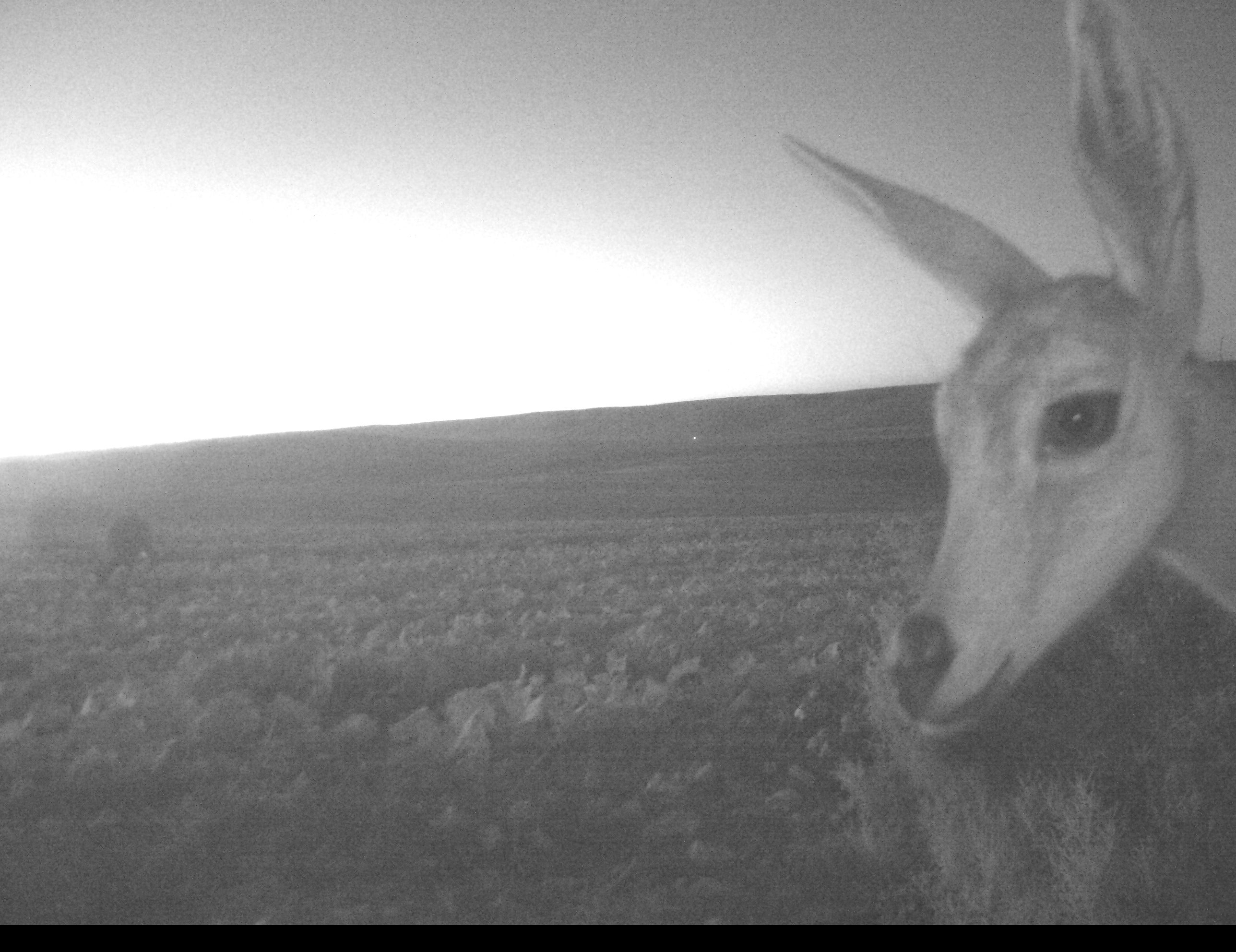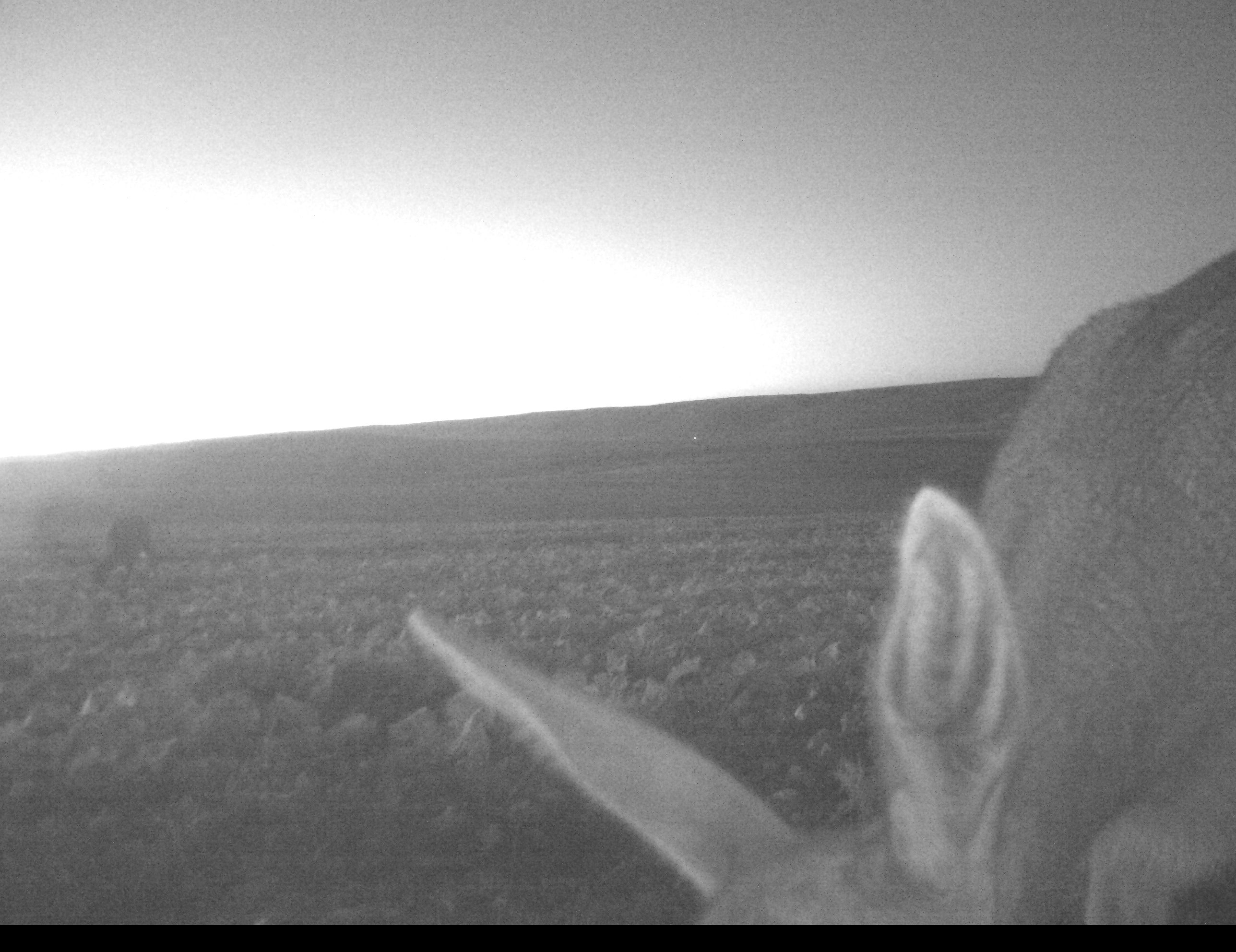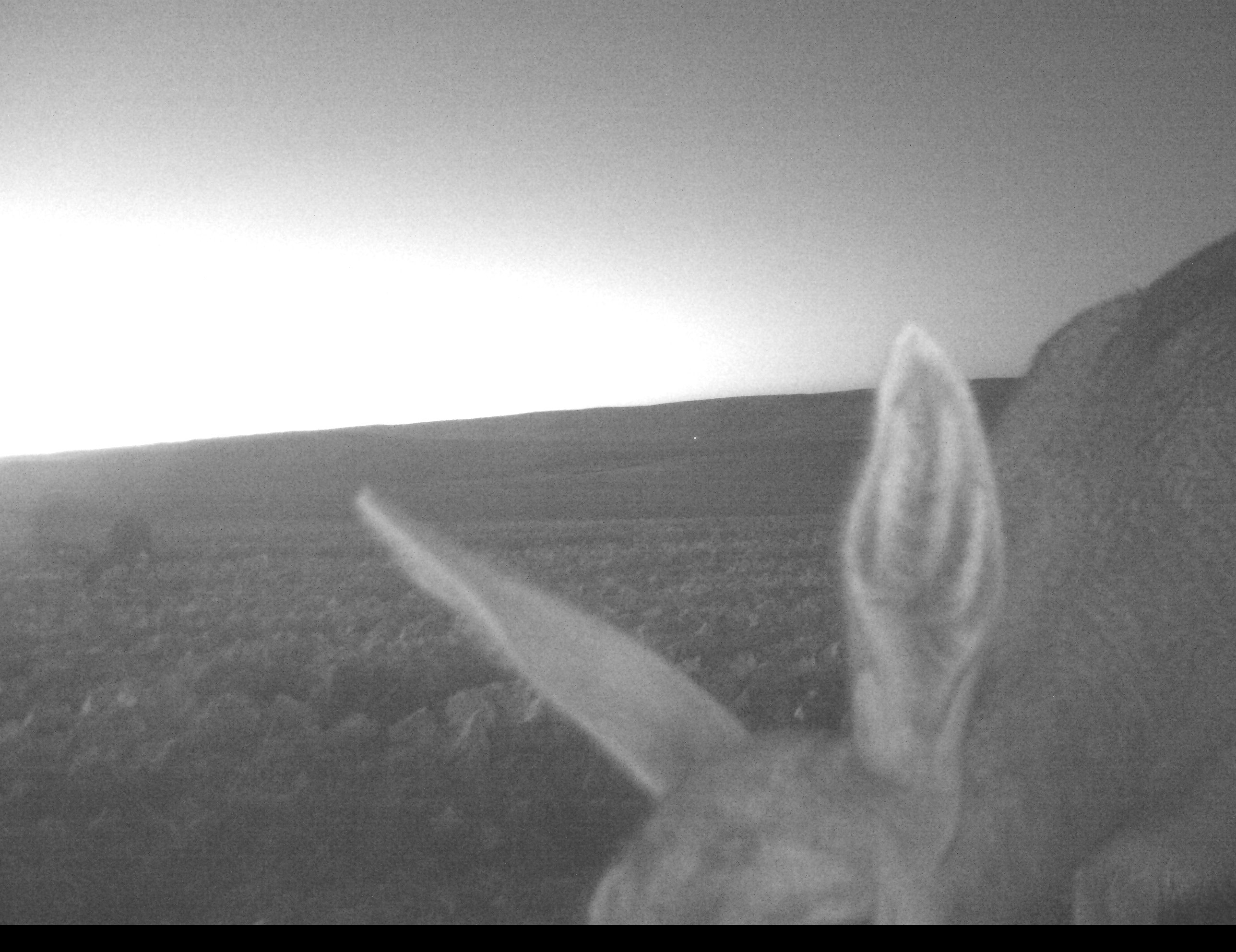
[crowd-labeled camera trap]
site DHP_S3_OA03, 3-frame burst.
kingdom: Animalia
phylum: Chordata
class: Mammalia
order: Artiodactyla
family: Bovidae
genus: Pelea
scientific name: Pelea capreolus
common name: grey rhebok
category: rhebokgrey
Rhebokgrey (grey rhebok) (Pelea capreolus), count 2. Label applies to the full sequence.